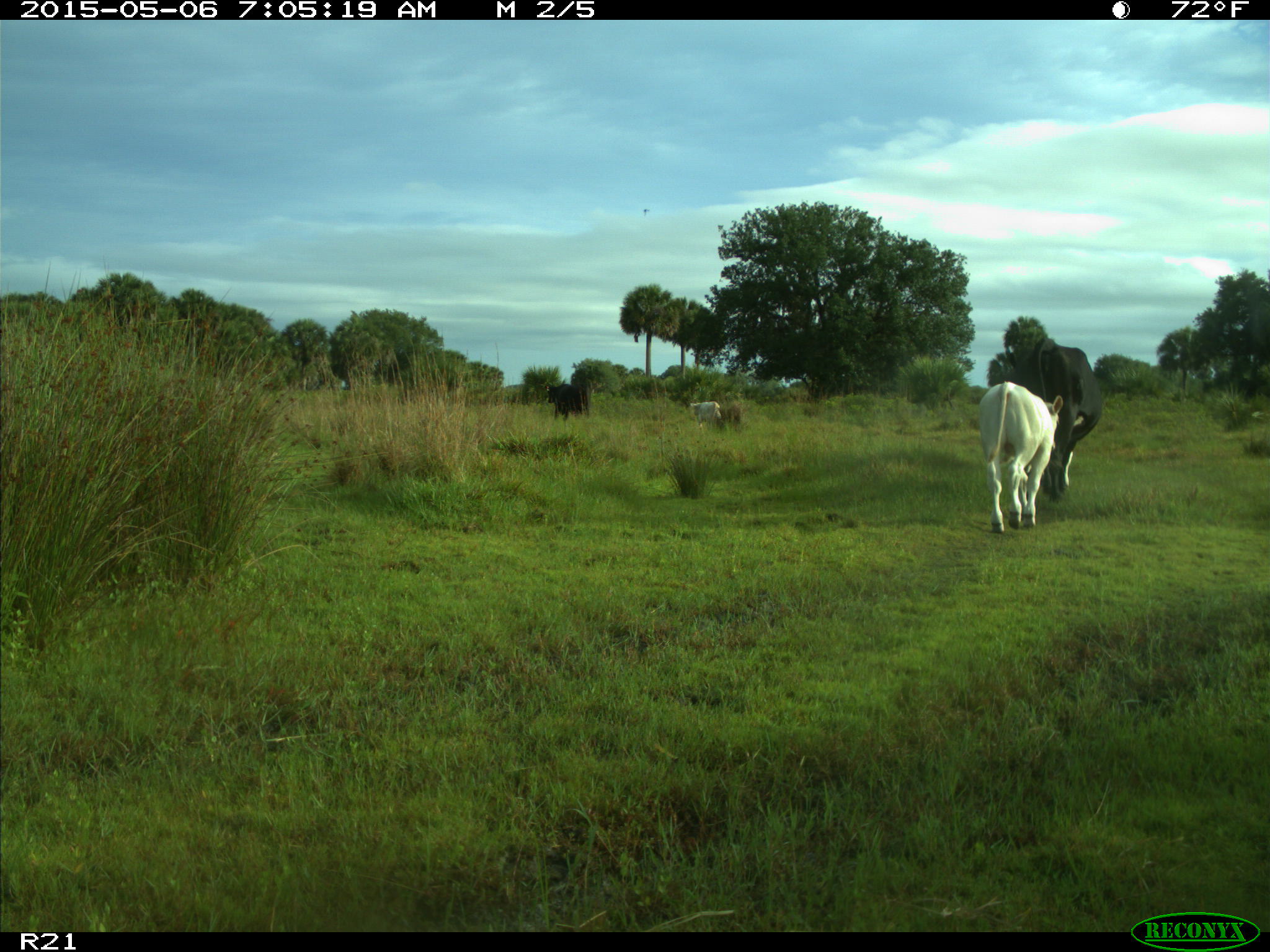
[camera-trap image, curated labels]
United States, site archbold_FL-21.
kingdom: Animalia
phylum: Chordata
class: Mammalia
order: Artiodactyla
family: Bovidae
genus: Bos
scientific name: Bos taurus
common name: domestic cow